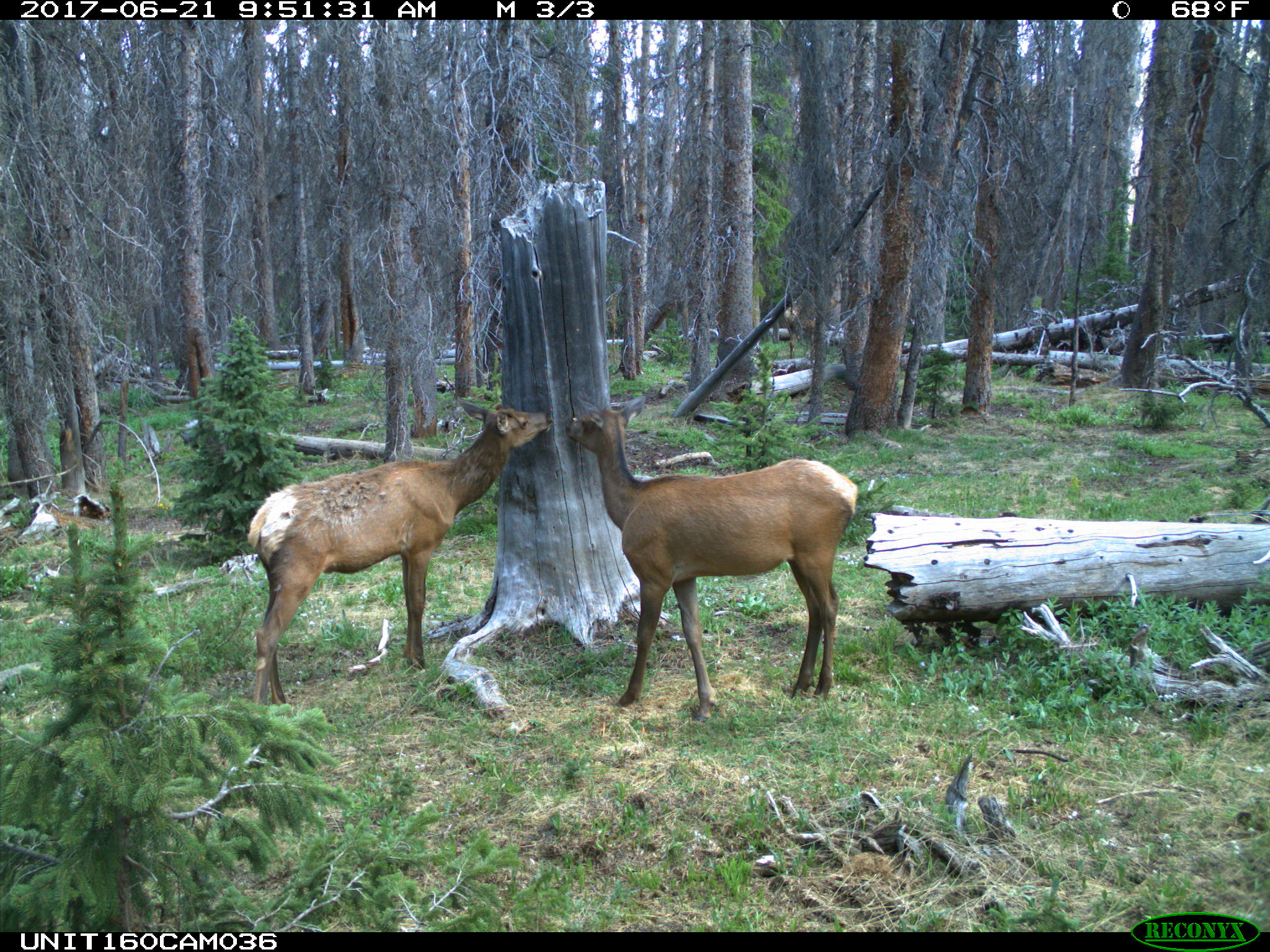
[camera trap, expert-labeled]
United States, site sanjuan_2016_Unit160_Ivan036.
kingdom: Animalia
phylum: Chordata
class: Mammalia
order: Artiodactyla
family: Cervidae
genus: Cervus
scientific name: Cervus elaphus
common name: red deer